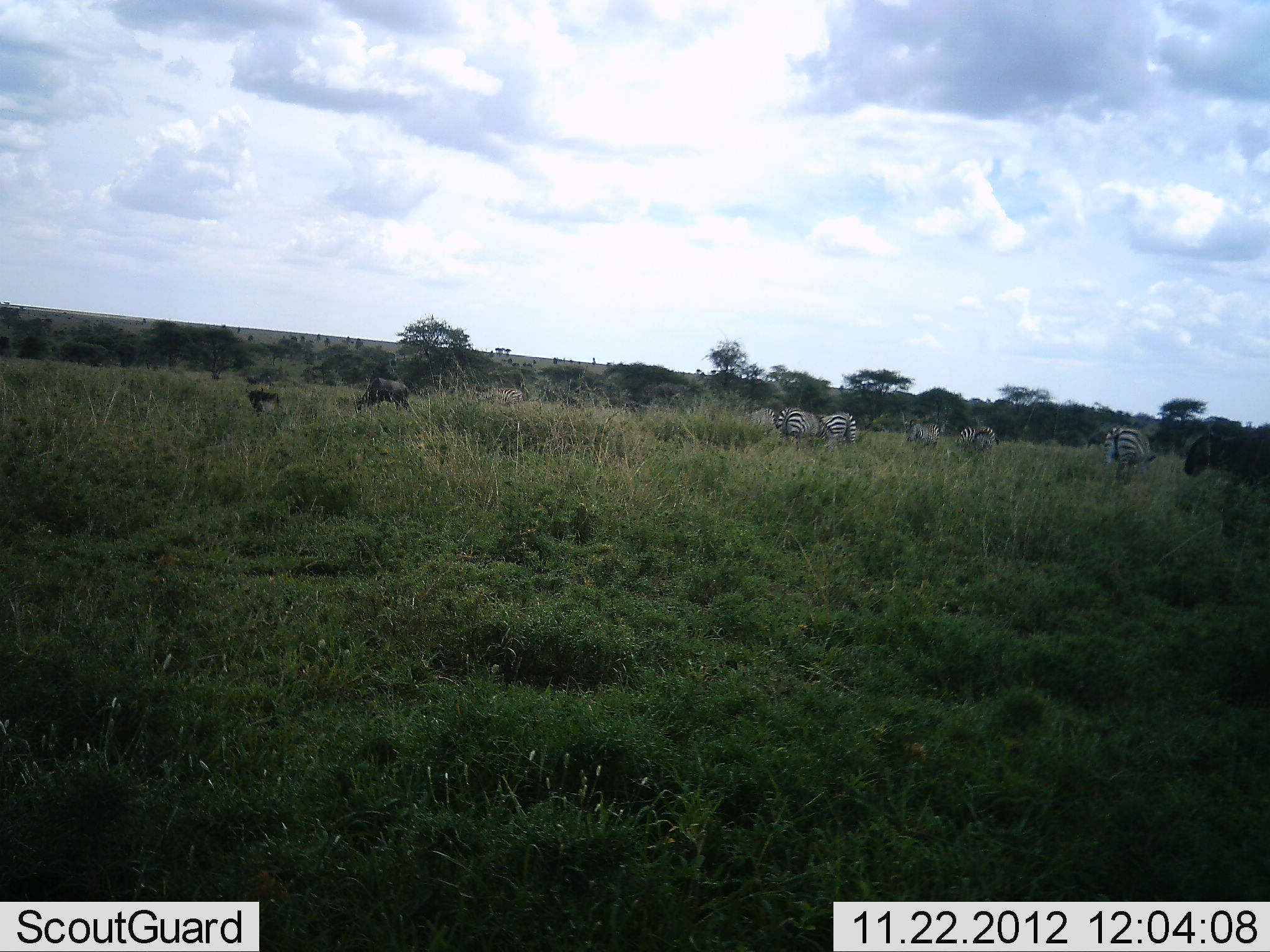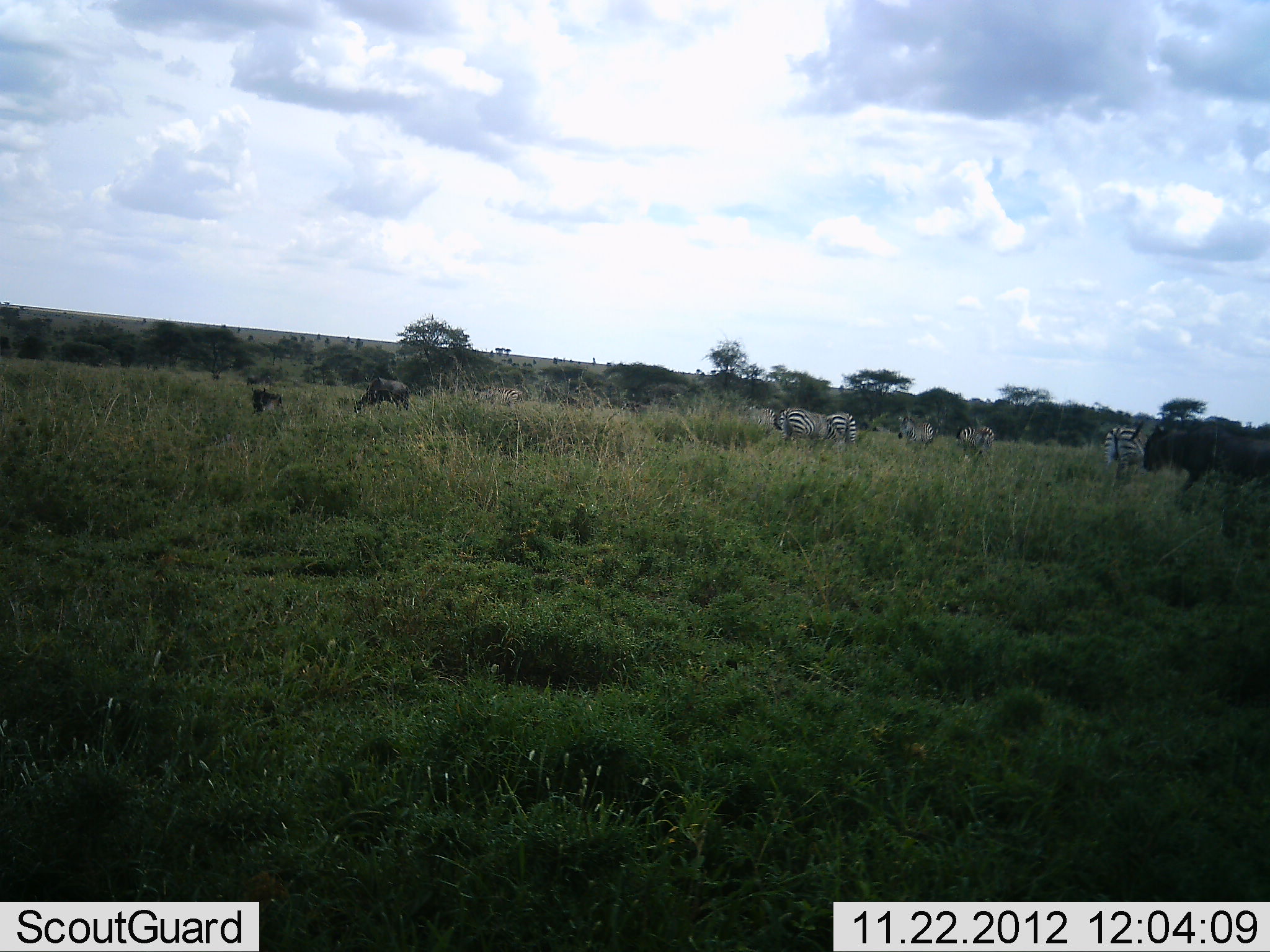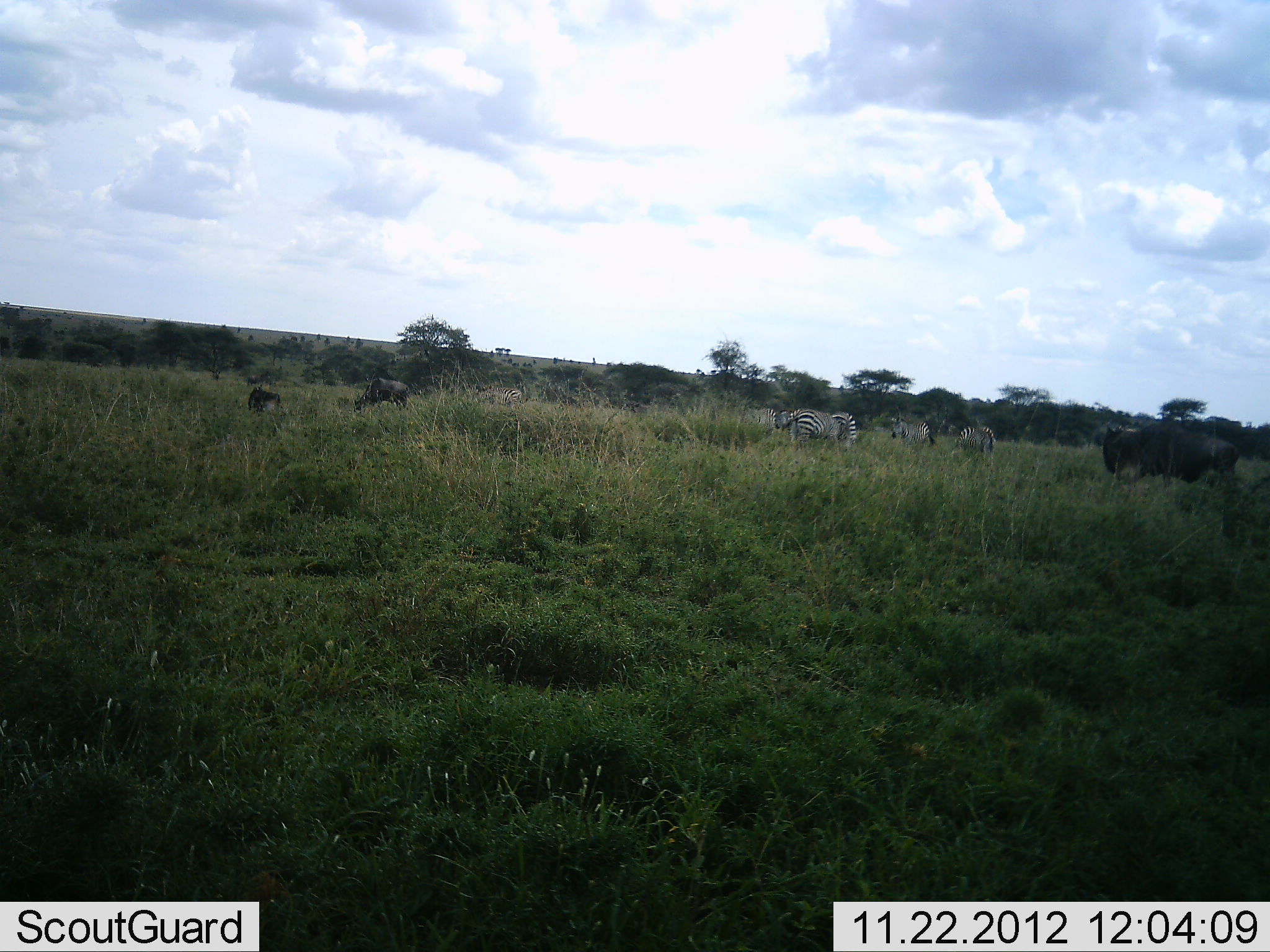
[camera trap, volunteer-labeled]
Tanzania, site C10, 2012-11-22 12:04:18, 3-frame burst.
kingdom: Animalia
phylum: Chordata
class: Mammalia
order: Artiodactyla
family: Bovidae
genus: Connochaetes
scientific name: Connochaetes taurinus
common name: blue wildebeest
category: wildebeest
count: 3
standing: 50%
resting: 10%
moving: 80%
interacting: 0%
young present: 20%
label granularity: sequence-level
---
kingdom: Animalia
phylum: Chordata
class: Mammalia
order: Perissodactyla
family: Equidae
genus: Equus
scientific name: Equus quagga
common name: plains zebra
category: zebra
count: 5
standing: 45%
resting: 0%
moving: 36%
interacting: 0%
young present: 9%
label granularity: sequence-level